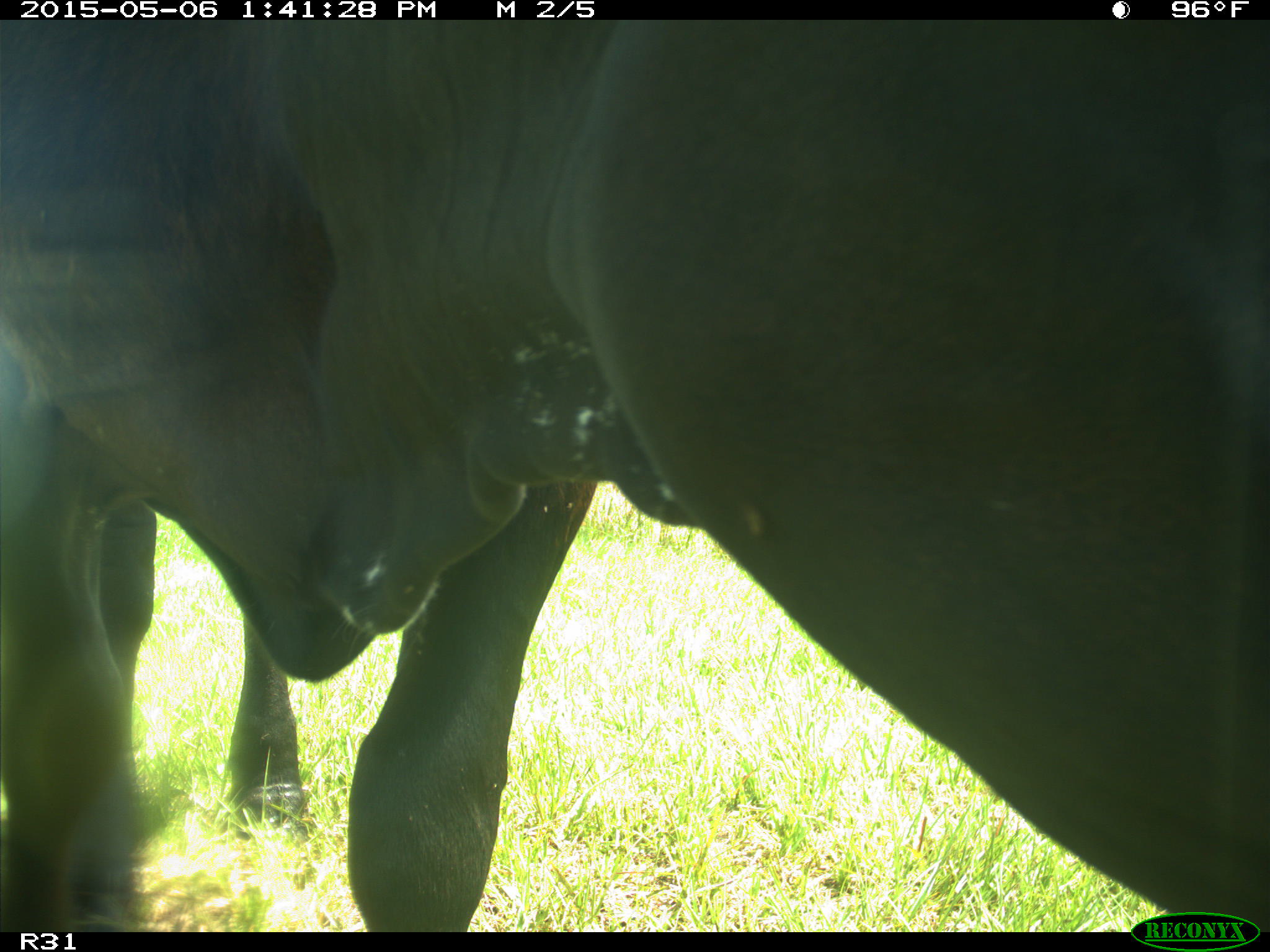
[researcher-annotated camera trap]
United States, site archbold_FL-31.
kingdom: Animalia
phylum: Chordata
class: Mammalia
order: Artiodactyla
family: Bovidae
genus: Bos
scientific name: Bos taurus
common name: domestic cow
Bos taurus (domestic cow).